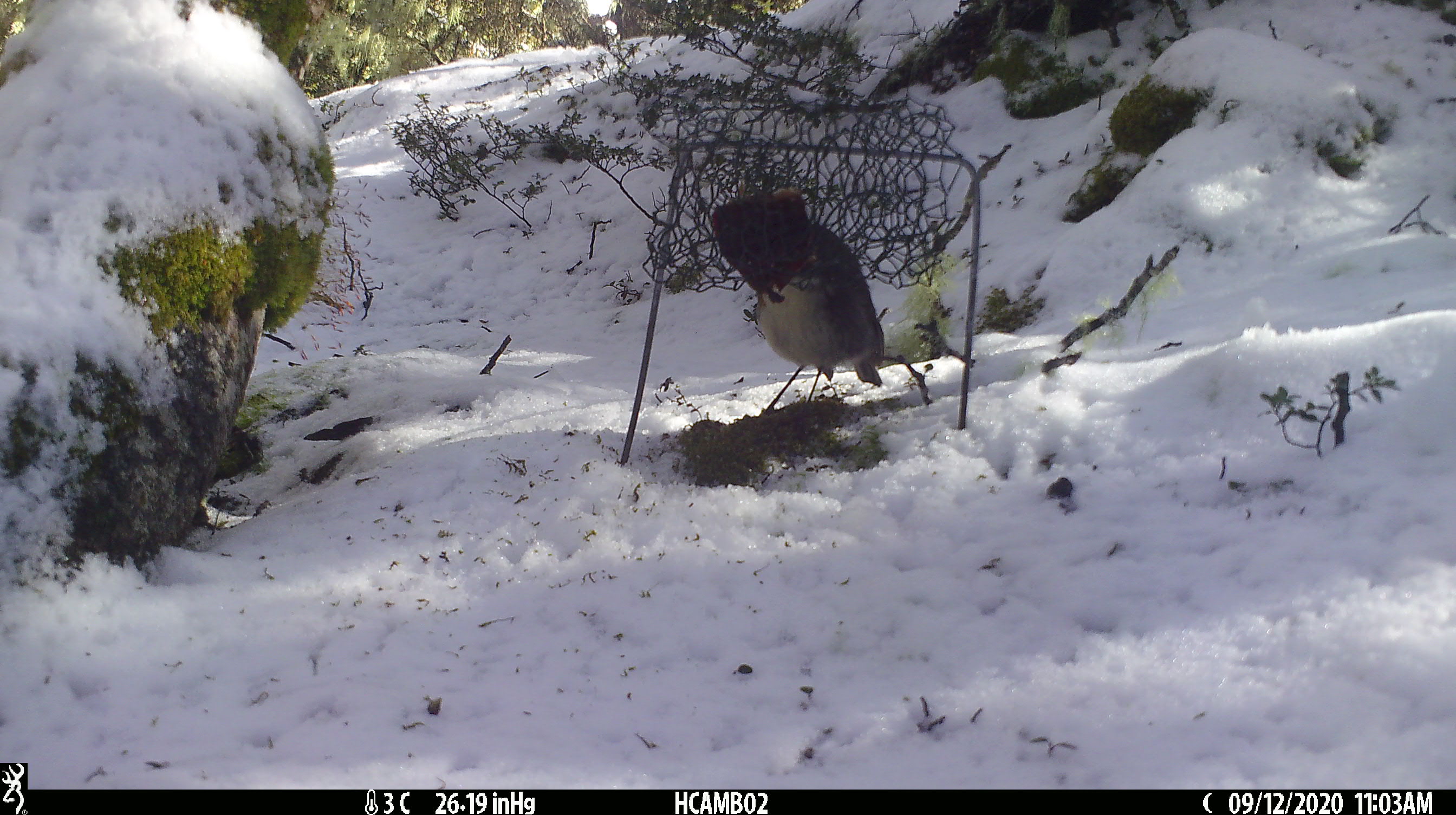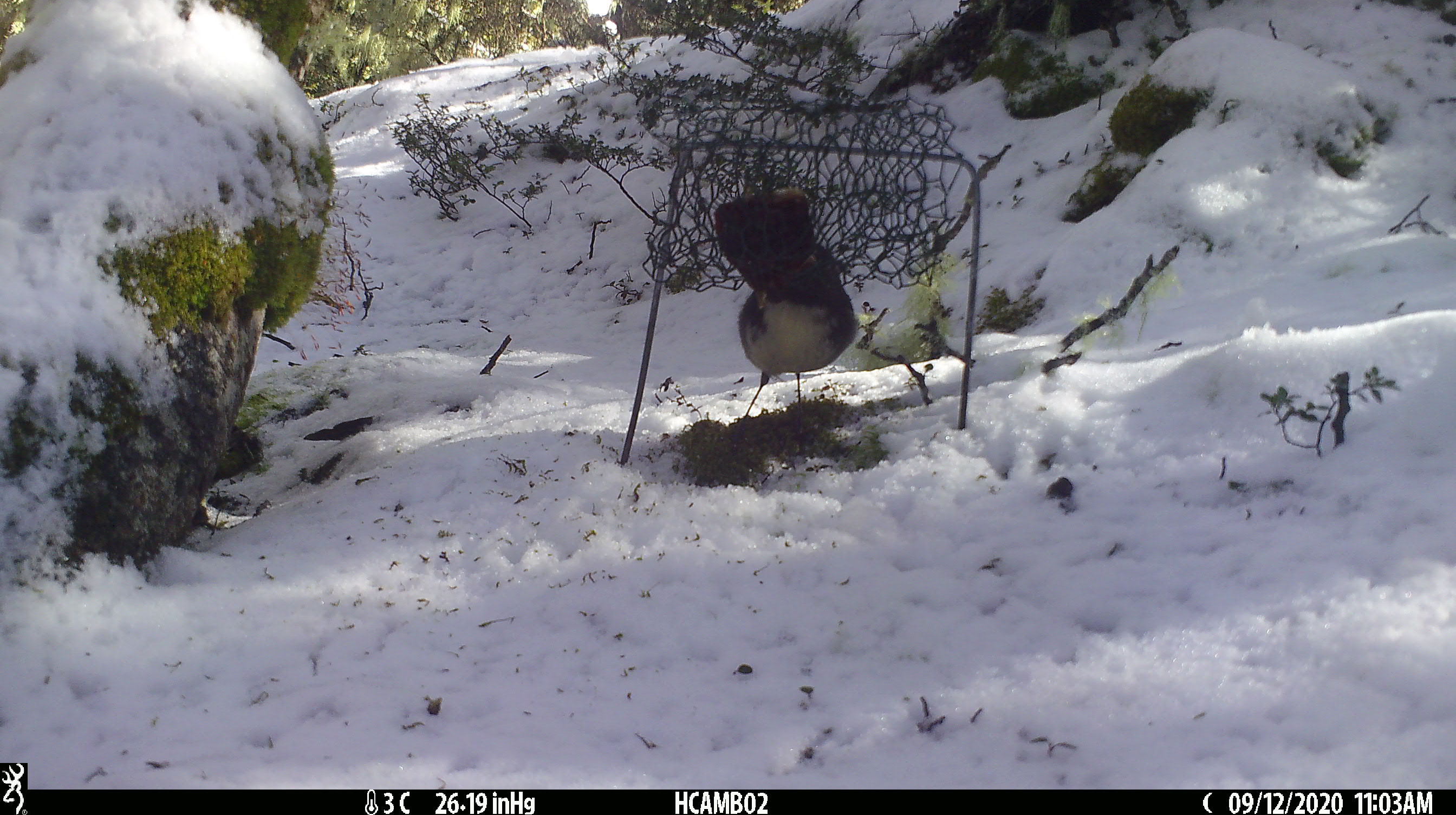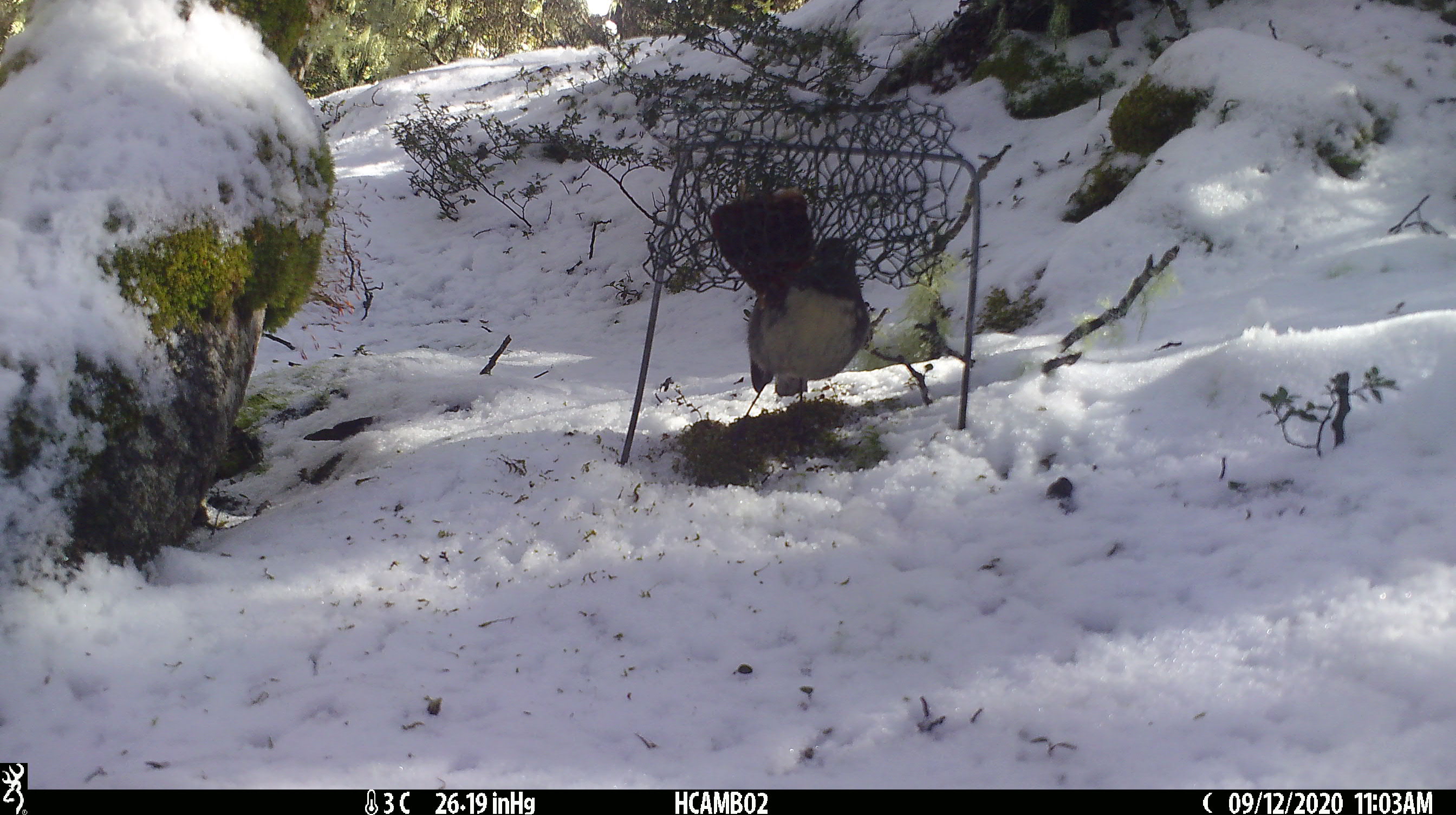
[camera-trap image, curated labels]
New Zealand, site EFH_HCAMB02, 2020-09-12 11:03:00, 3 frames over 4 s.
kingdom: Animalia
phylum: Chordata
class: Aves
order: Passeriformes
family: Petroicidae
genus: Petroica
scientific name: Petroica australis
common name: new zealand robin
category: robin